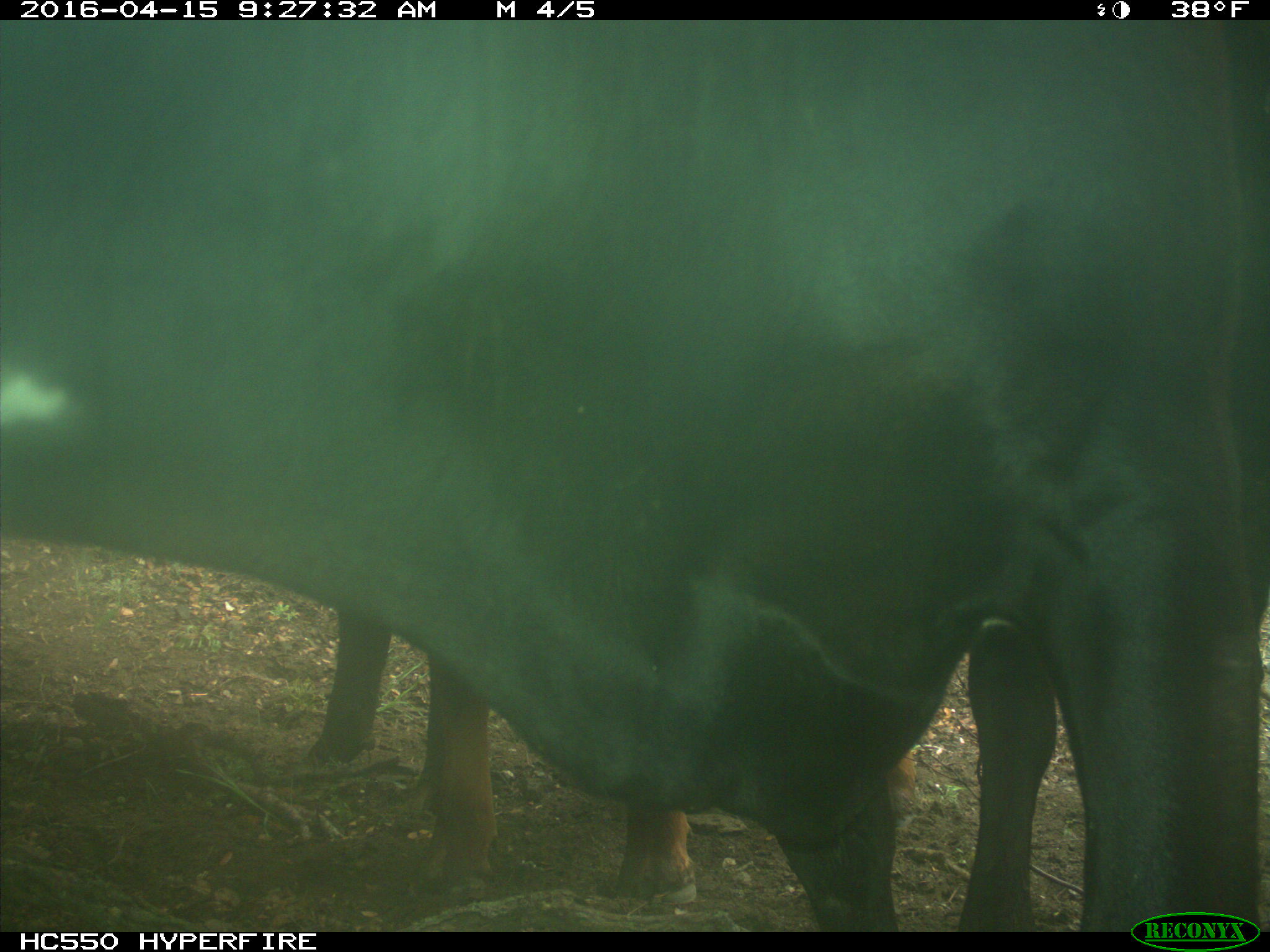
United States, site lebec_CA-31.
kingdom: Animalia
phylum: Chordata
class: Mammalia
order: Artiodactyla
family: Bovidae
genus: Bos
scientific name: Bos taurus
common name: domestic cow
Bos taurus (domestic cow).